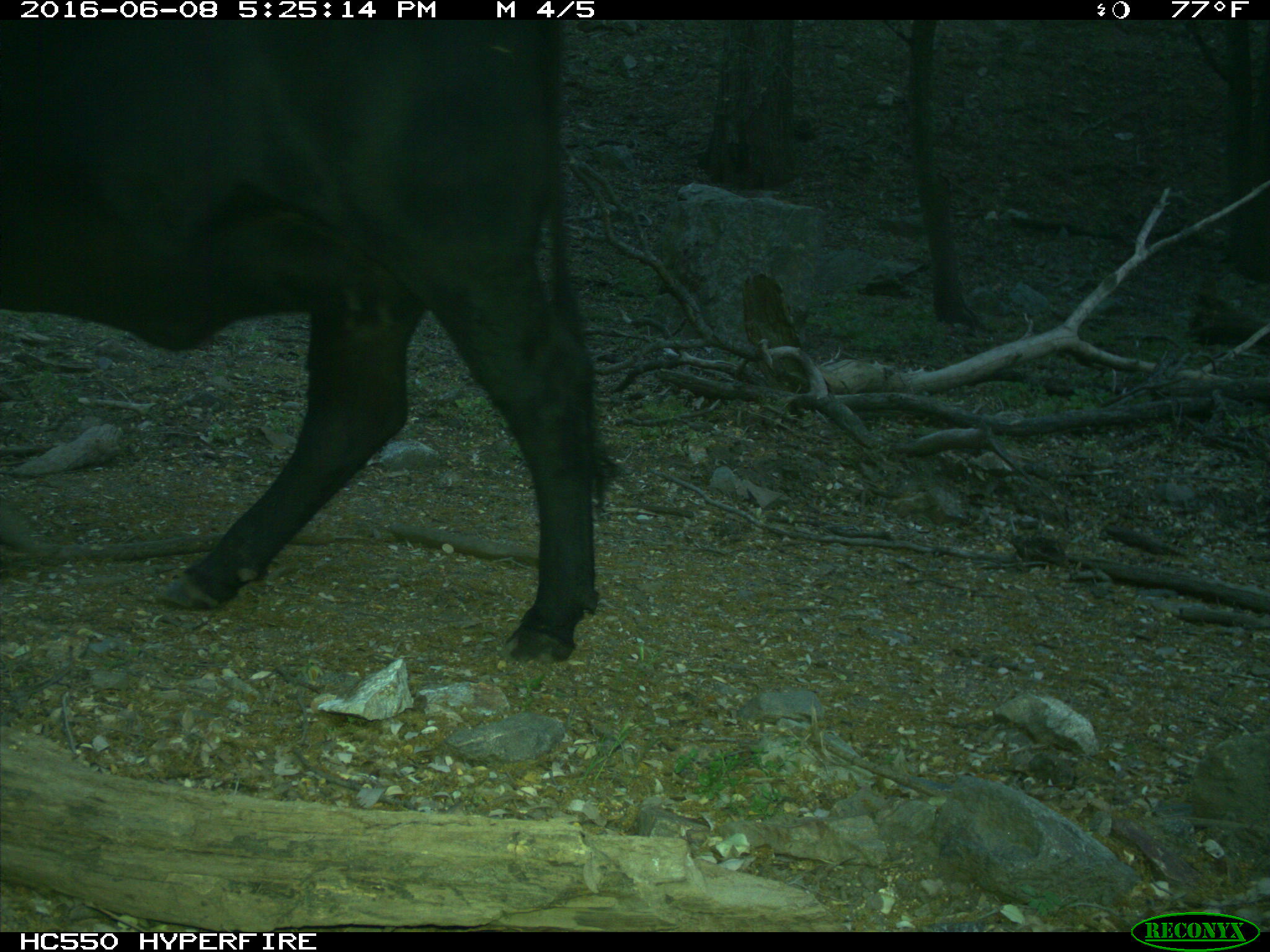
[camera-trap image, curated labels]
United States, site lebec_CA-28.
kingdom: Animalia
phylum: Chordata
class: Mammalia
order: Artiodactyla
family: Bovidae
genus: Bos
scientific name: Bos taurus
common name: domestic cow